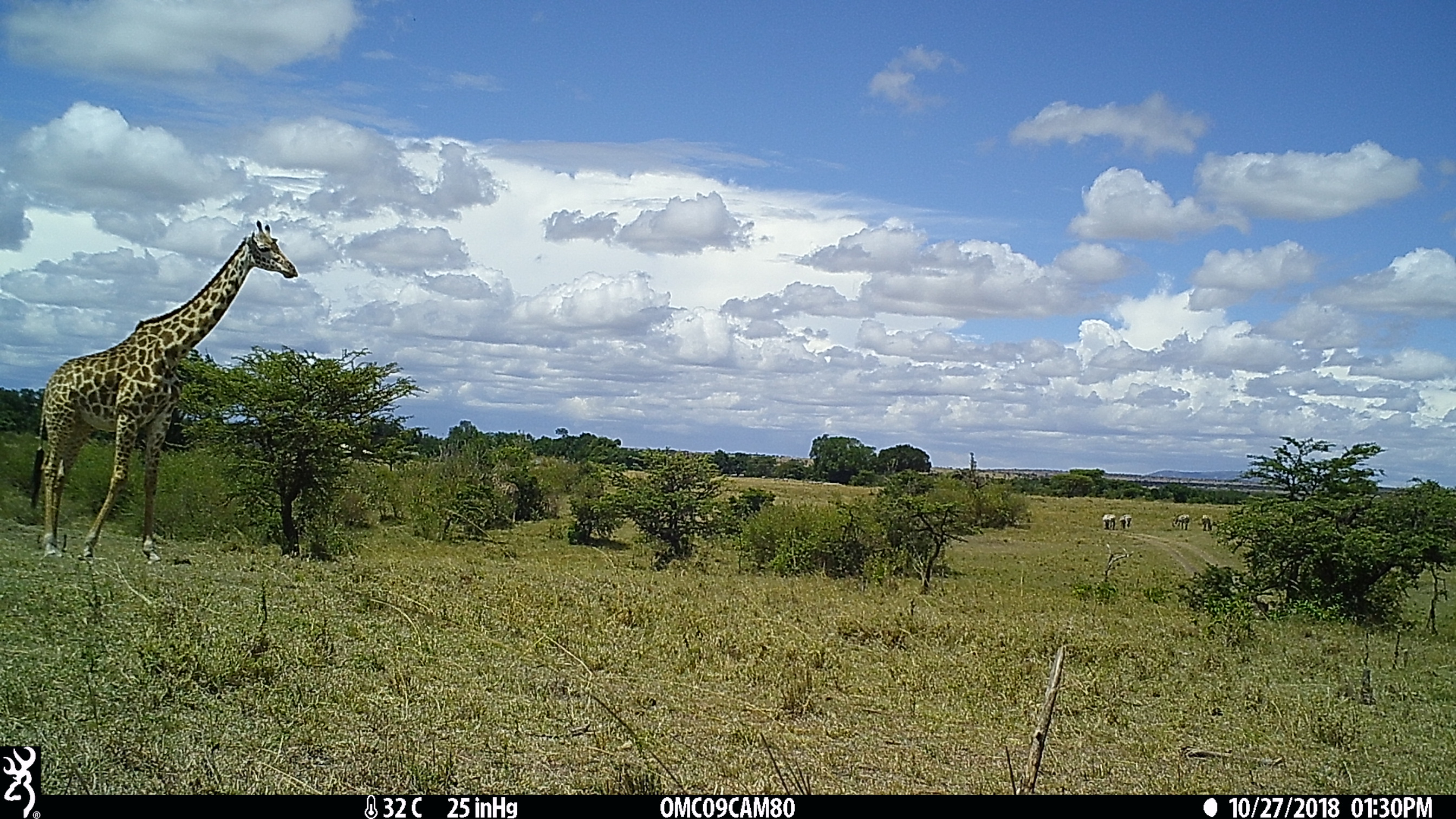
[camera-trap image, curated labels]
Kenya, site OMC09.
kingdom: Animalia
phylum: Chordata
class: Mammalia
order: Artiodactyla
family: Giraffidae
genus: Giraffa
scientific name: Giraffa camelopardalis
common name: northern giraffe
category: giraffe